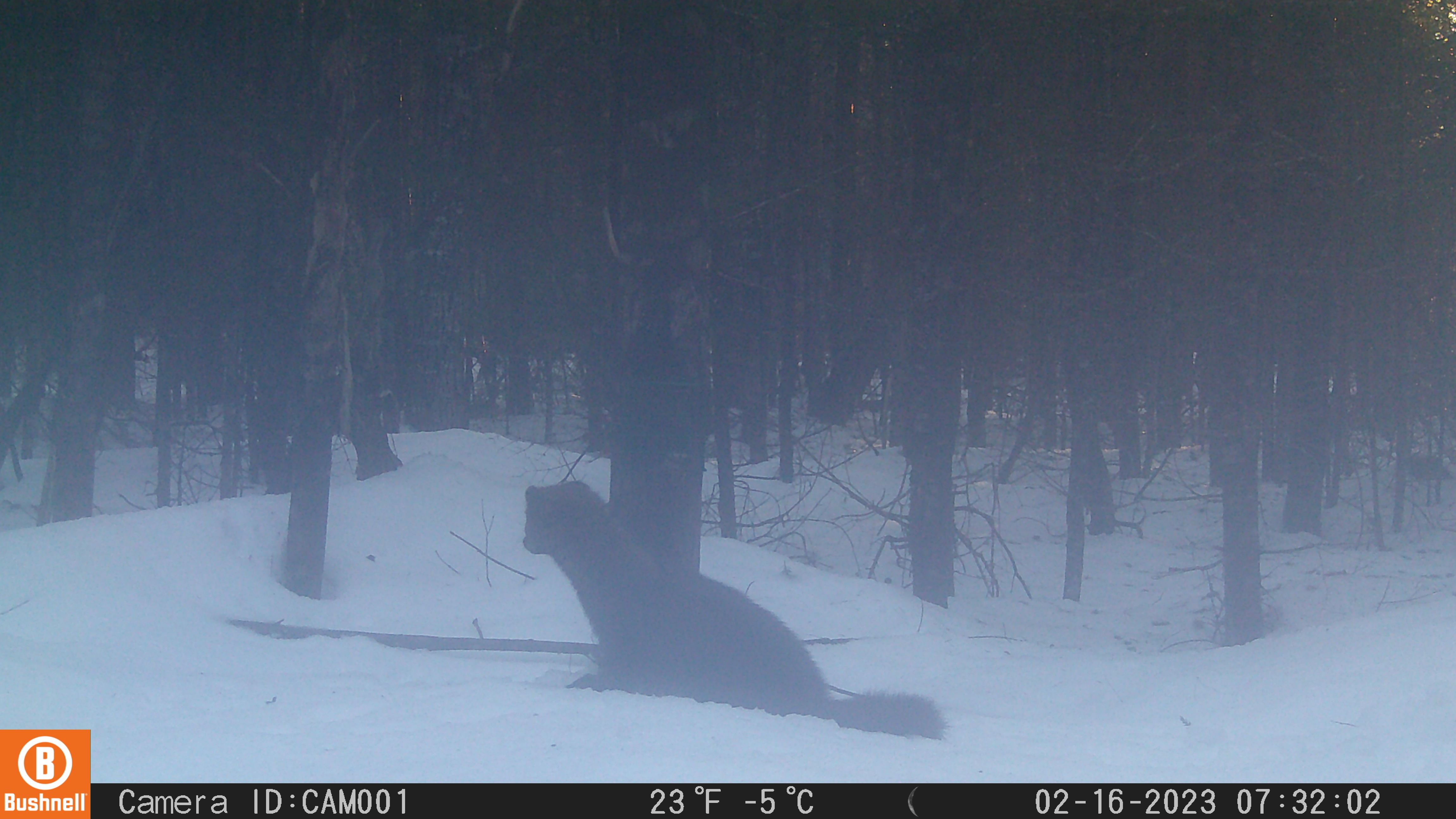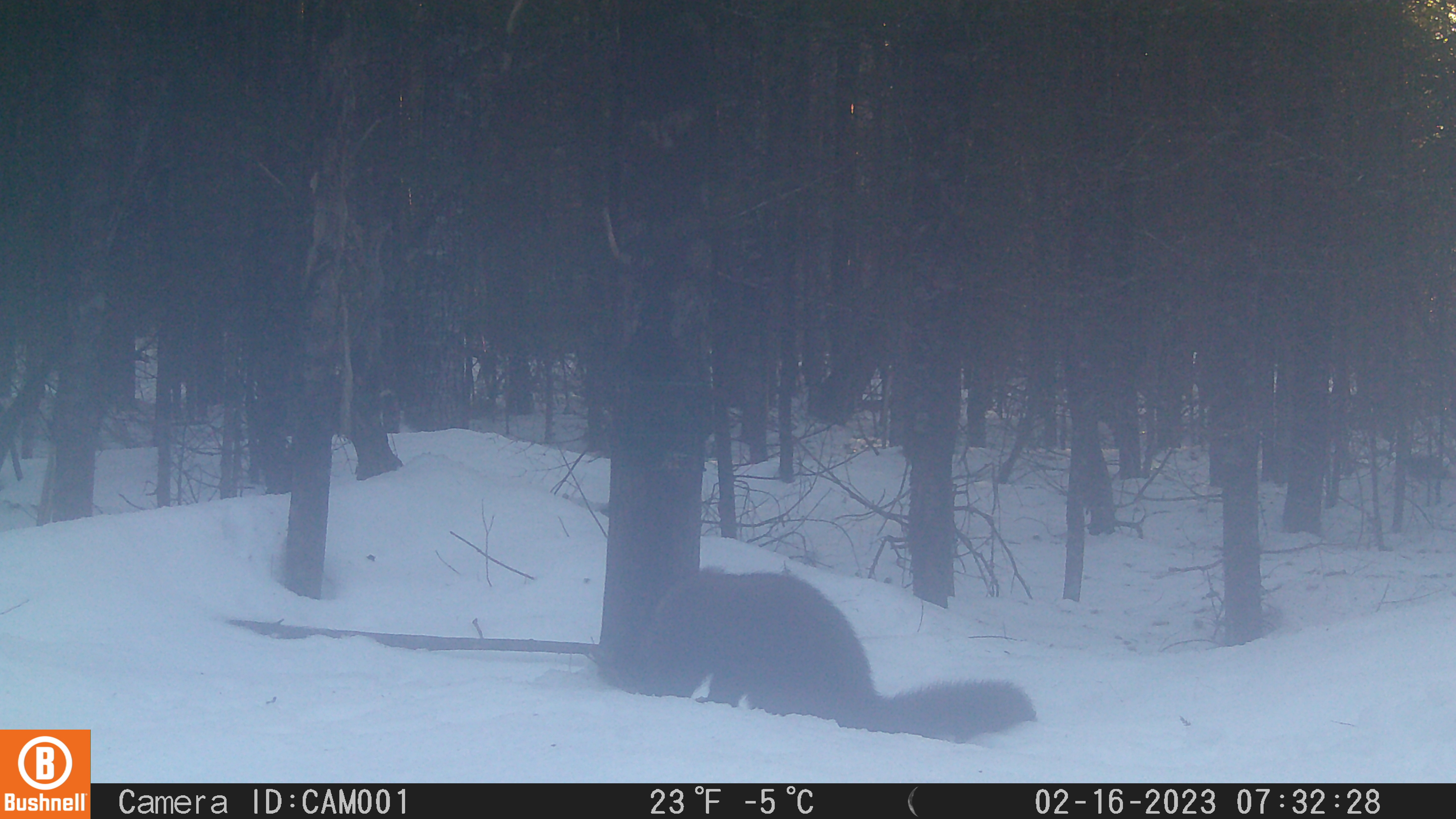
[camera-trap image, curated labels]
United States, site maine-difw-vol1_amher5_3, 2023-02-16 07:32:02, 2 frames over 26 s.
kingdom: Animalia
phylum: Chordata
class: Mammalia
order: Carnivora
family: Mustelidae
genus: Pekania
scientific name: Pekania pennanti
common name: fisher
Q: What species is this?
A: Fisher (Pekania pennanti).